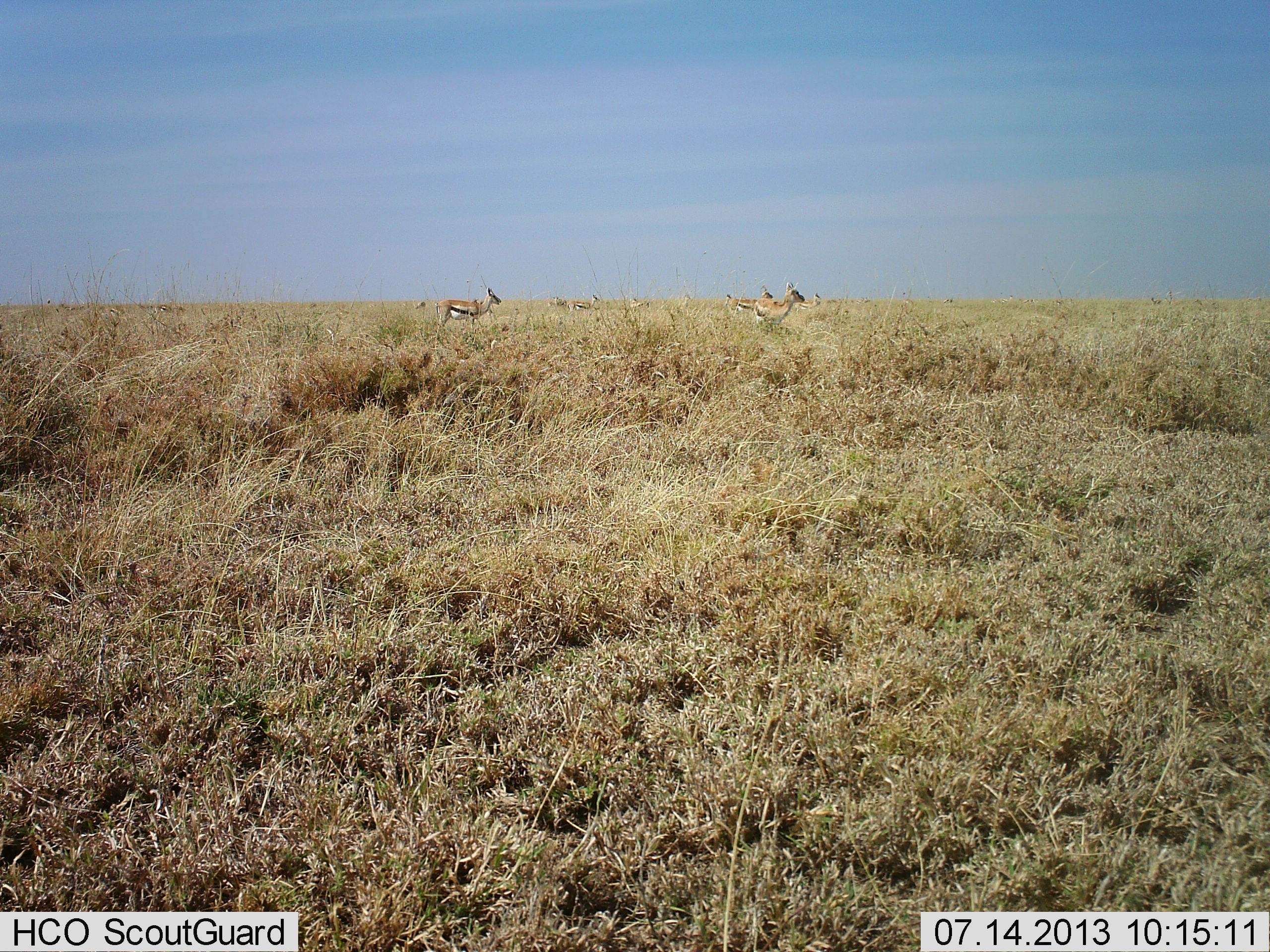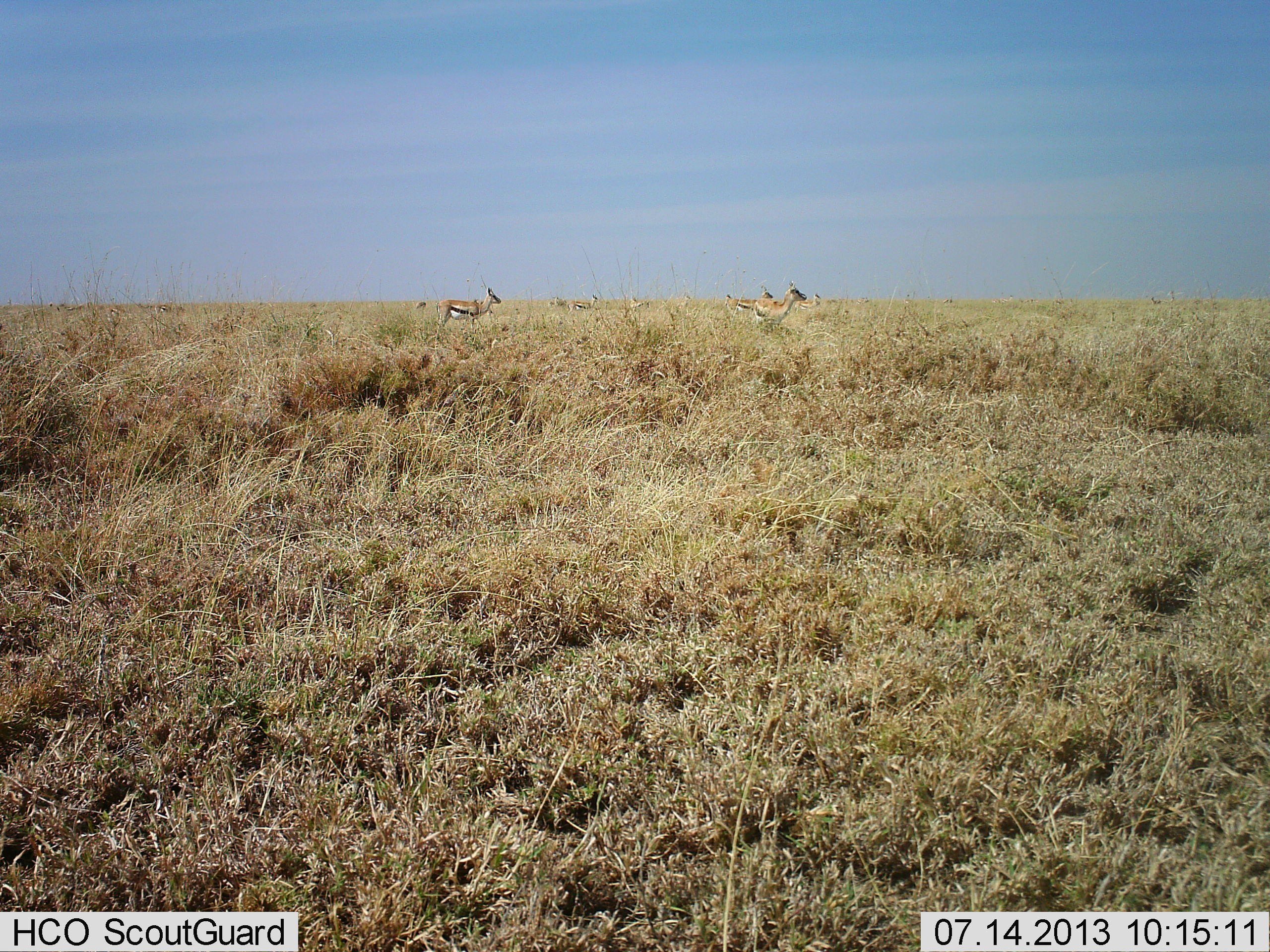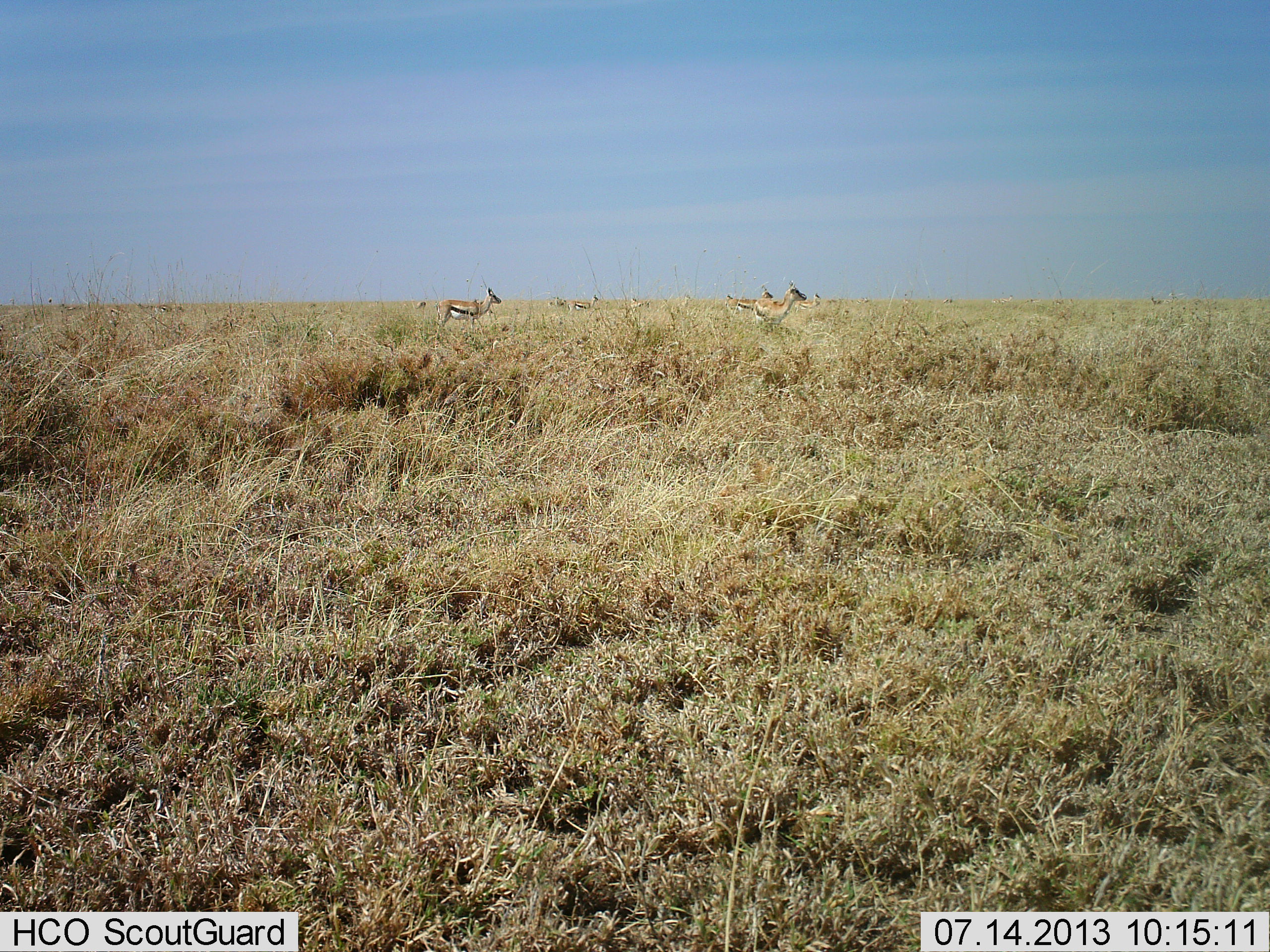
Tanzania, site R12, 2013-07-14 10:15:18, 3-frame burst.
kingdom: Animalia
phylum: Chordata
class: Mammalia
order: Artiodactyla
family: Bovidae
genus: Eudorcas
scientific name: Eudorcas thomsonii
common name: thomson's gazelle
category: gazellethomsons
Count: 6.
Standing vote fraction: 100%.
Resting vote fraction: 0%.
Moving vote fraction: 10%.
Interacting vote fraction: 0%.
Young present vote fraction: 0%.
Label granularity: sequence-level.